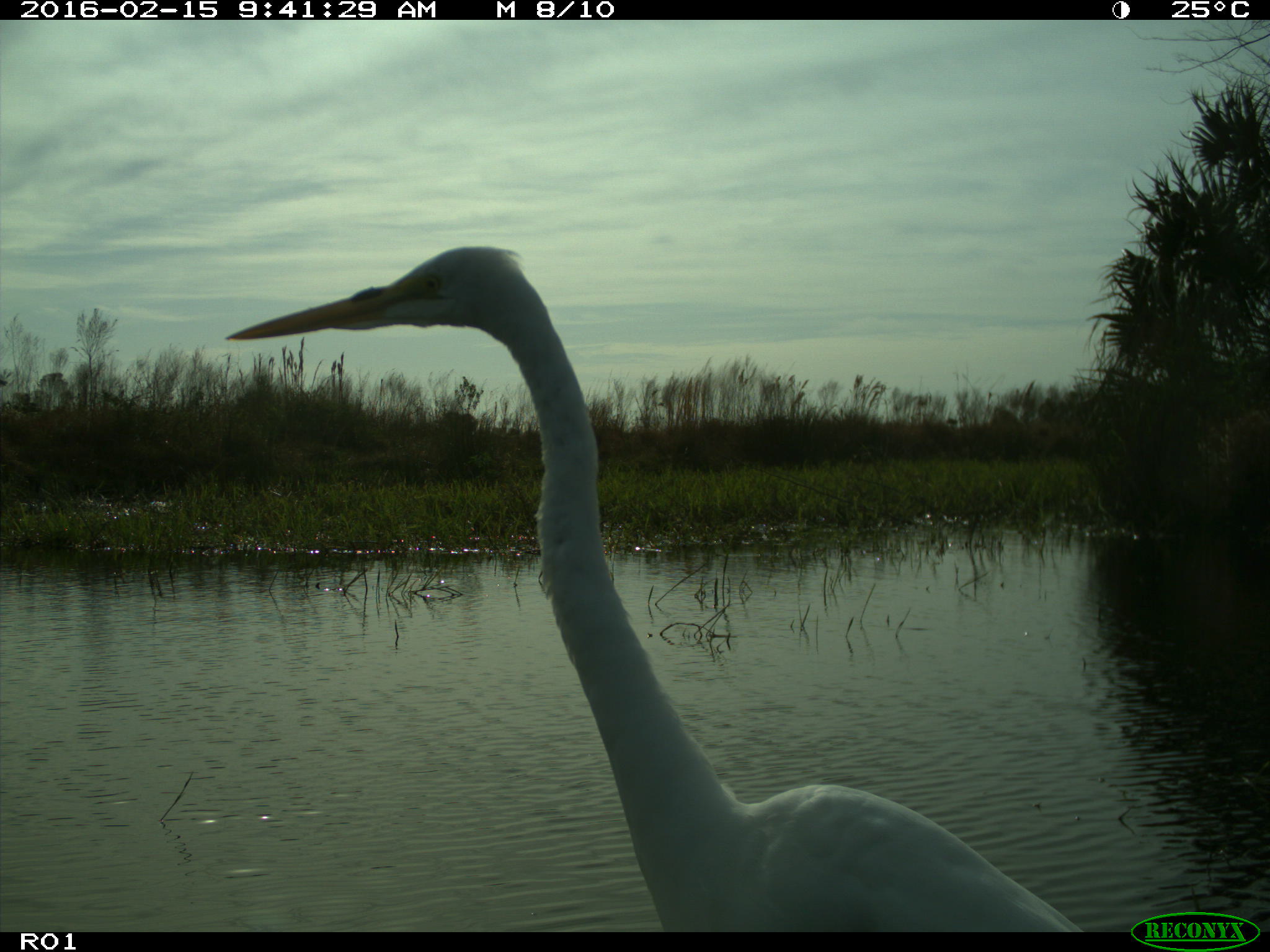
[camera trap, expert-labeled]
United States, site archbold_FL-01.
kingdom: Animalia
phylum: Chordata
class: Aves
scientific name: Aves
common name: birds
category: unidentified bird